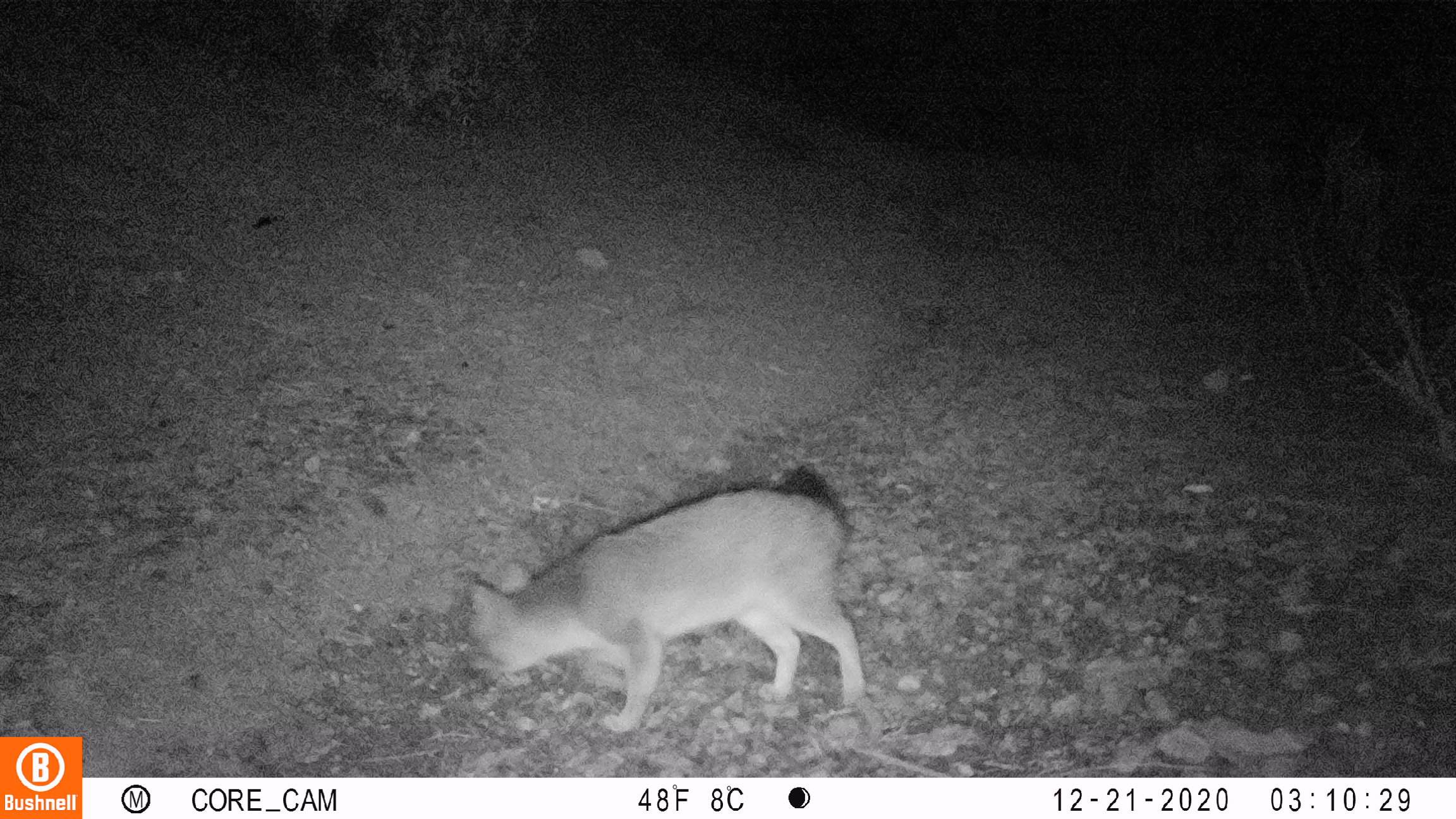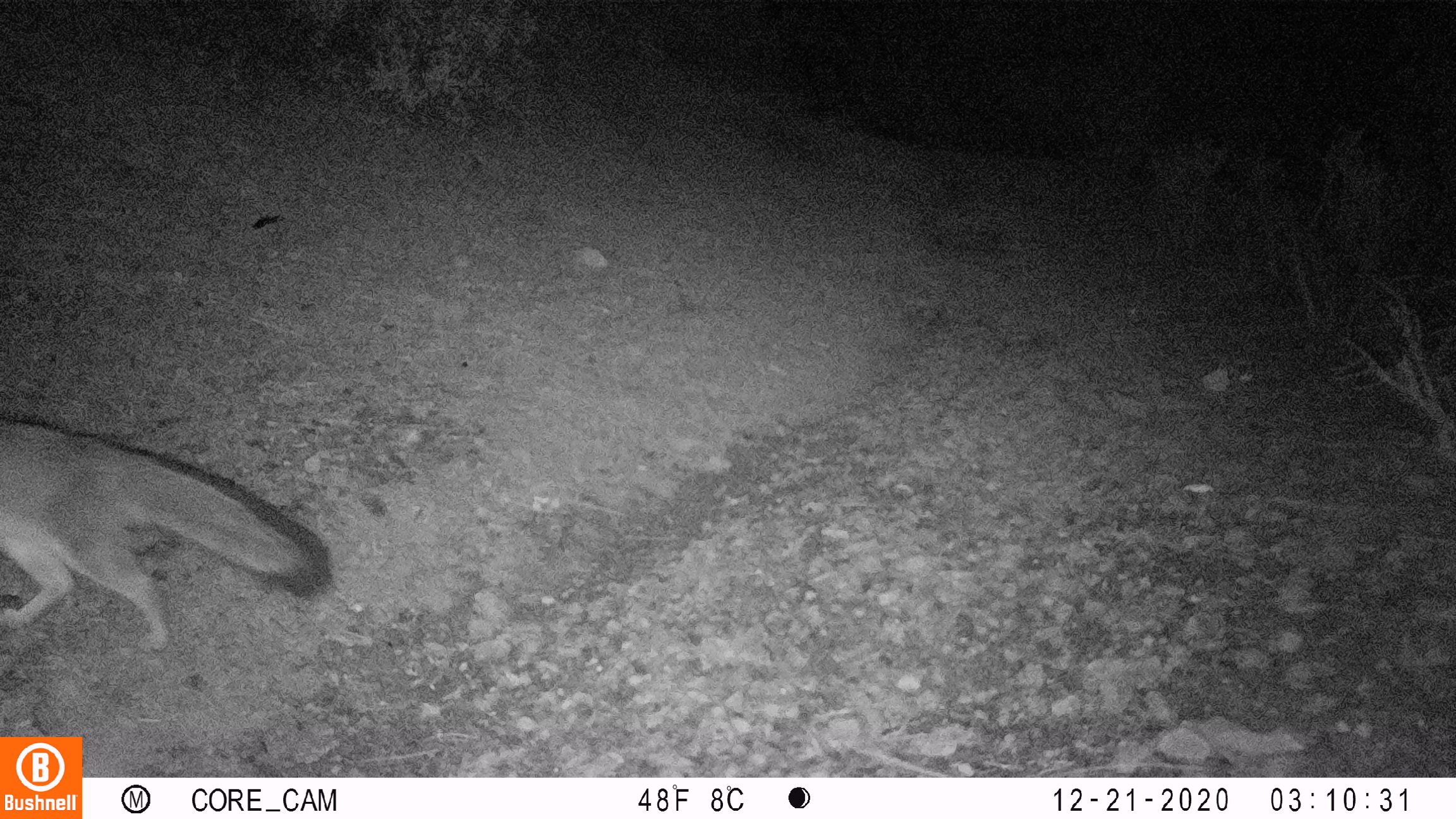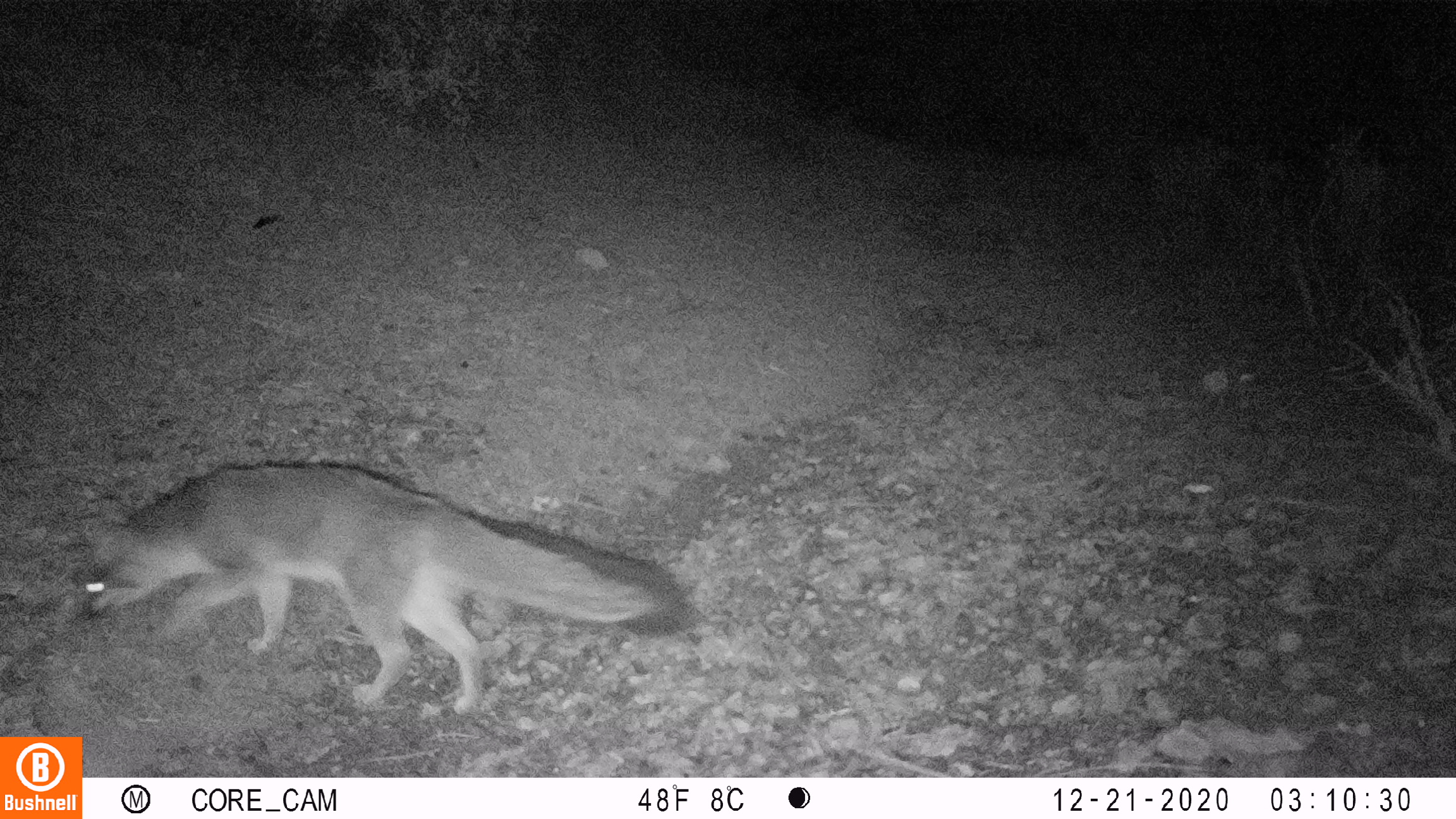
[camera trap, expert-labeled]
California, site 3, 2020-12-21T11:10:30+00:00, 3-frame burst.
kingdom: Animalia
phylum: Chordata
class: Mammalia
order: Carnivora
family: Canidae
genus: Urocyon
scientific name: Urocyon cinereoargenteus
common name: gray fox